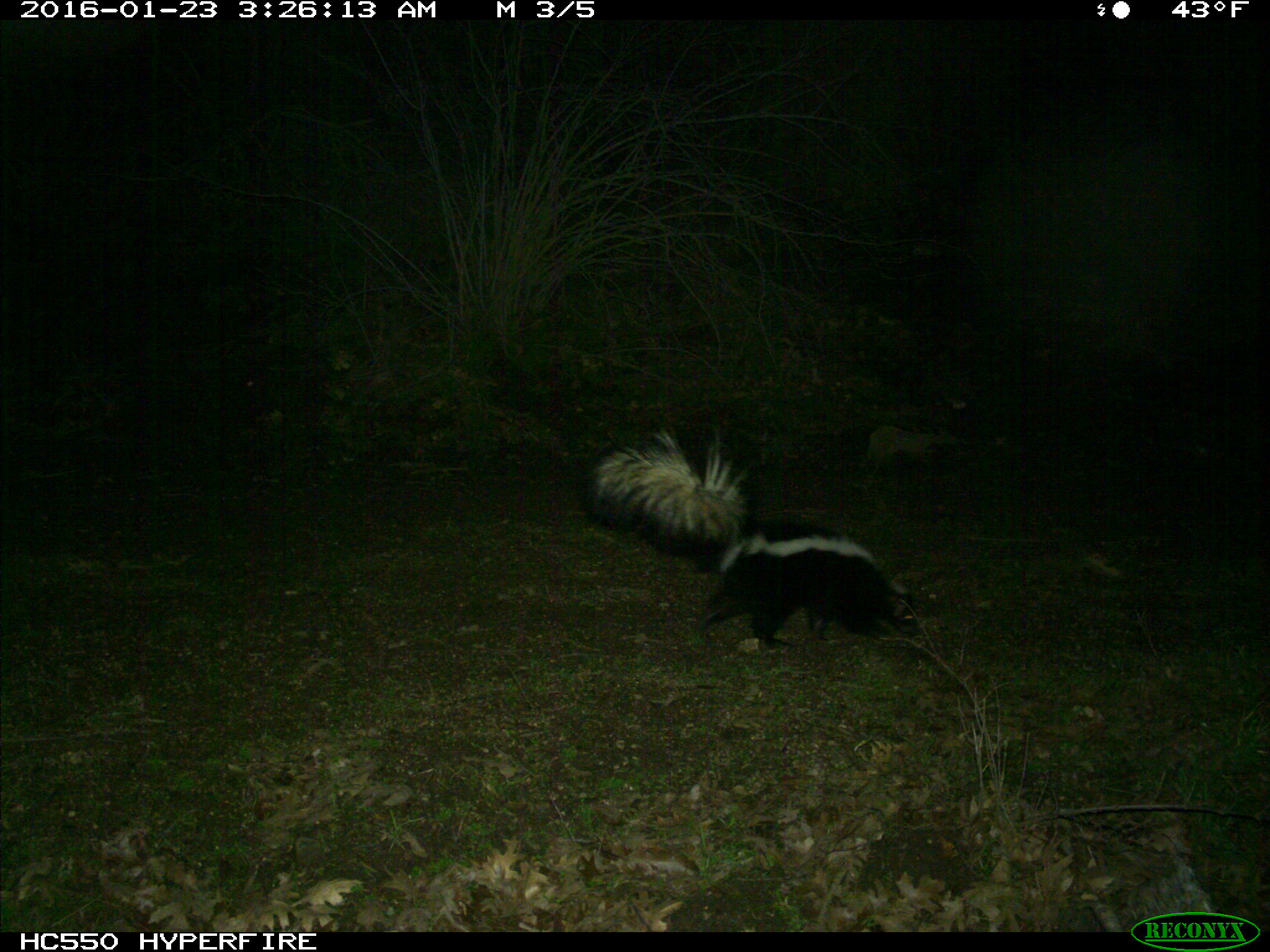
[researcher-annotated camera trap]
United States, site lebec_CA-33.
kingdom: Animalia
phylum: Chordata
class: Mammalia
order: Carnivora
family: Mephitidae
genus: Mephitis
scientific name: Mephitis mephitis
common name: striped skunk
Mephitis mephitis (striped skunk).